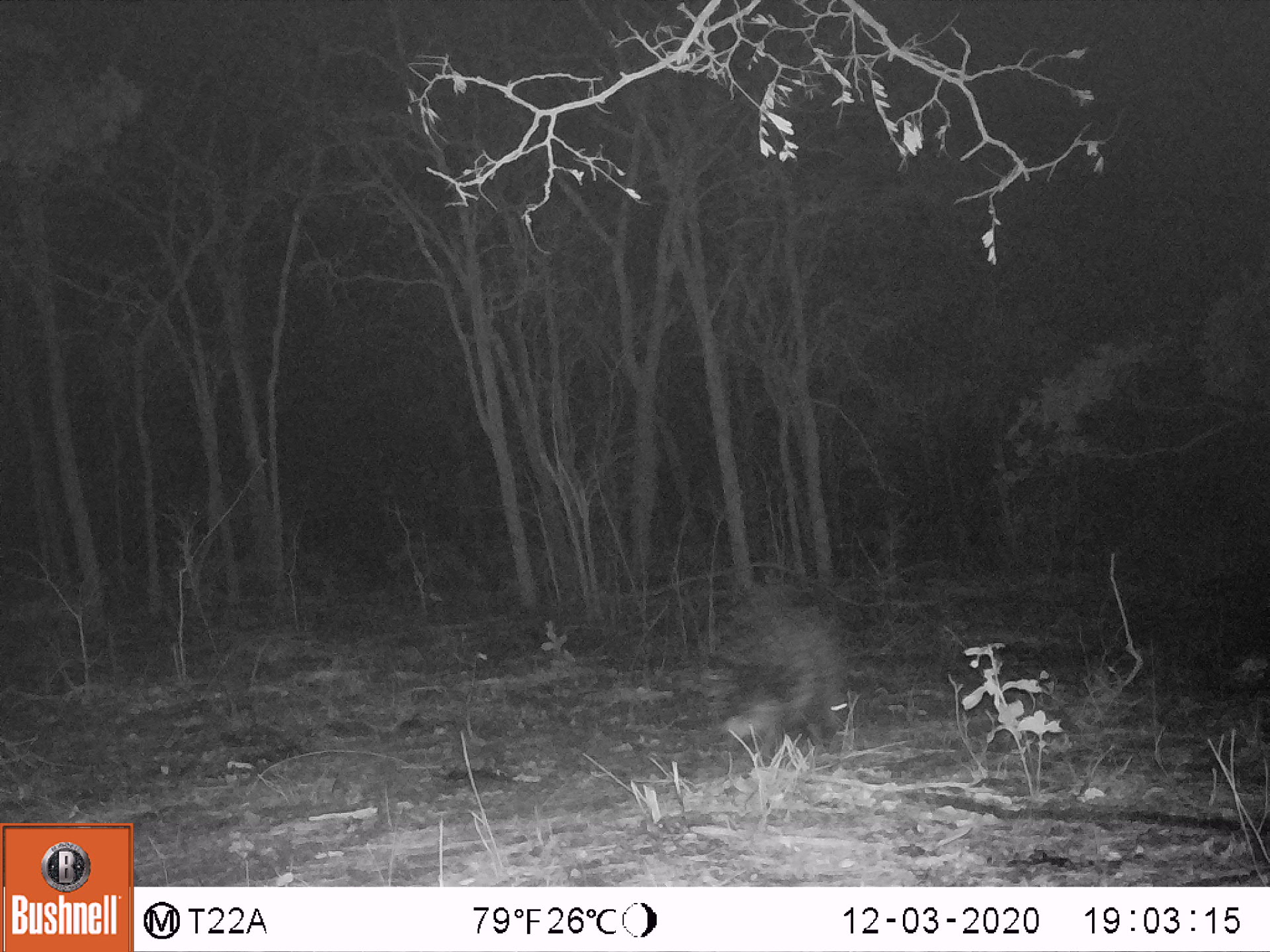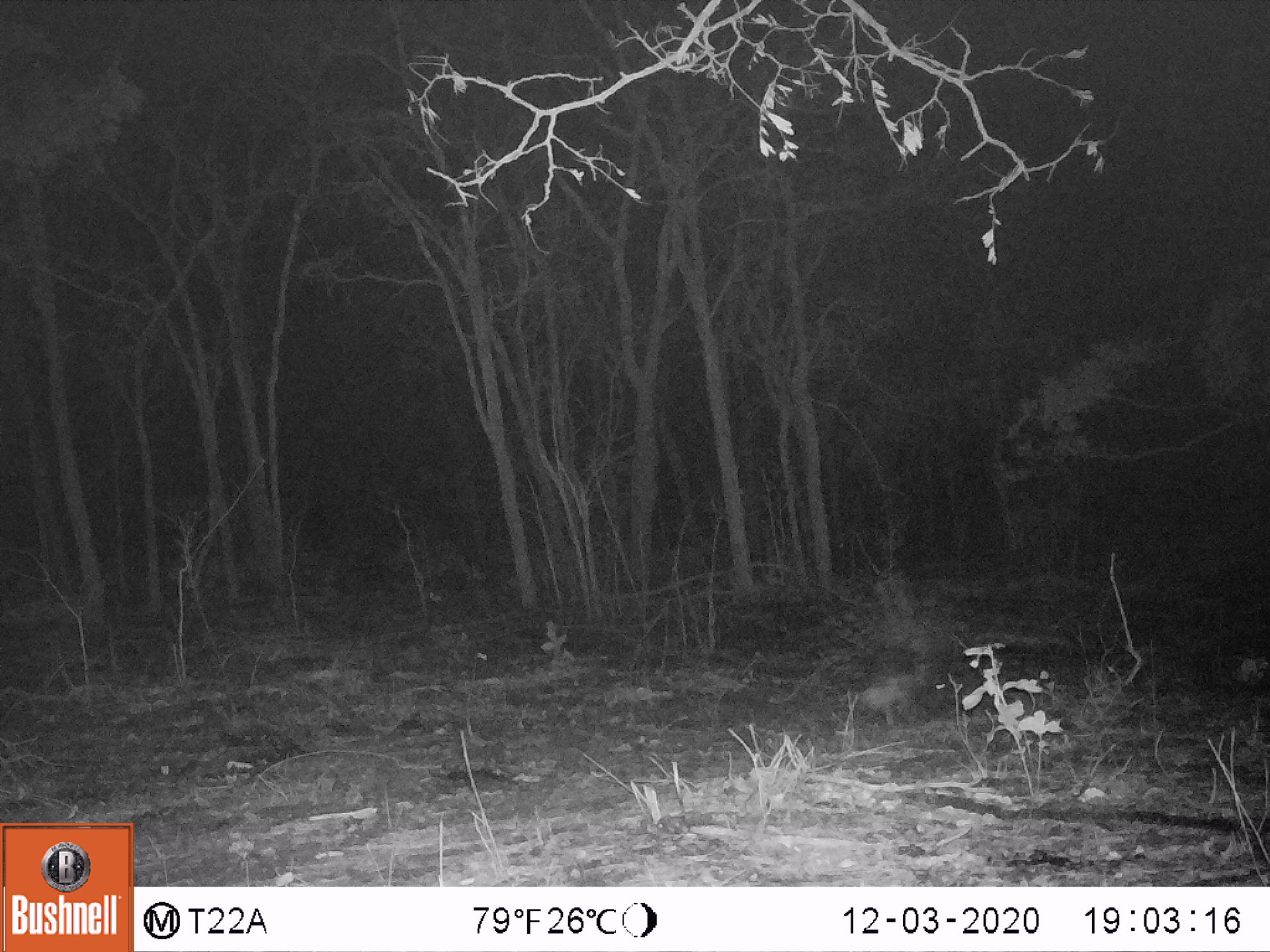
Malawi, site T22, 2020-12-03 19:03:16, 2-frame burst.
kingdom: Animalia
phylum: Chordata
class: Mammalia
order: Rodentia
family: Hystricidae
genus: Hystrix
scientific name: Hystrix africaeaustralis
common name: cape porcupine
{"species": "cape porcupine (Hystrix africaeaustralis)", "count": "1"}